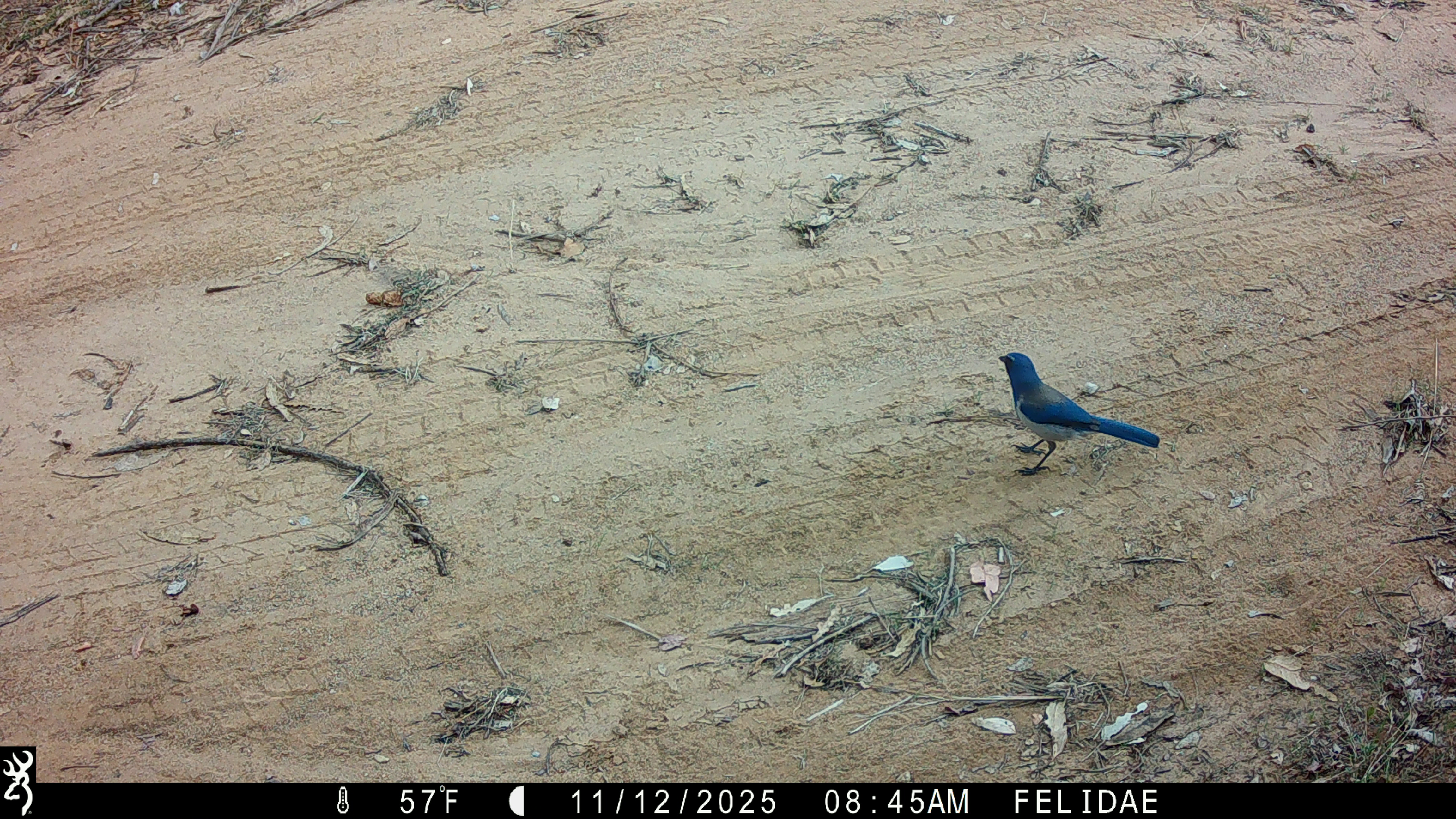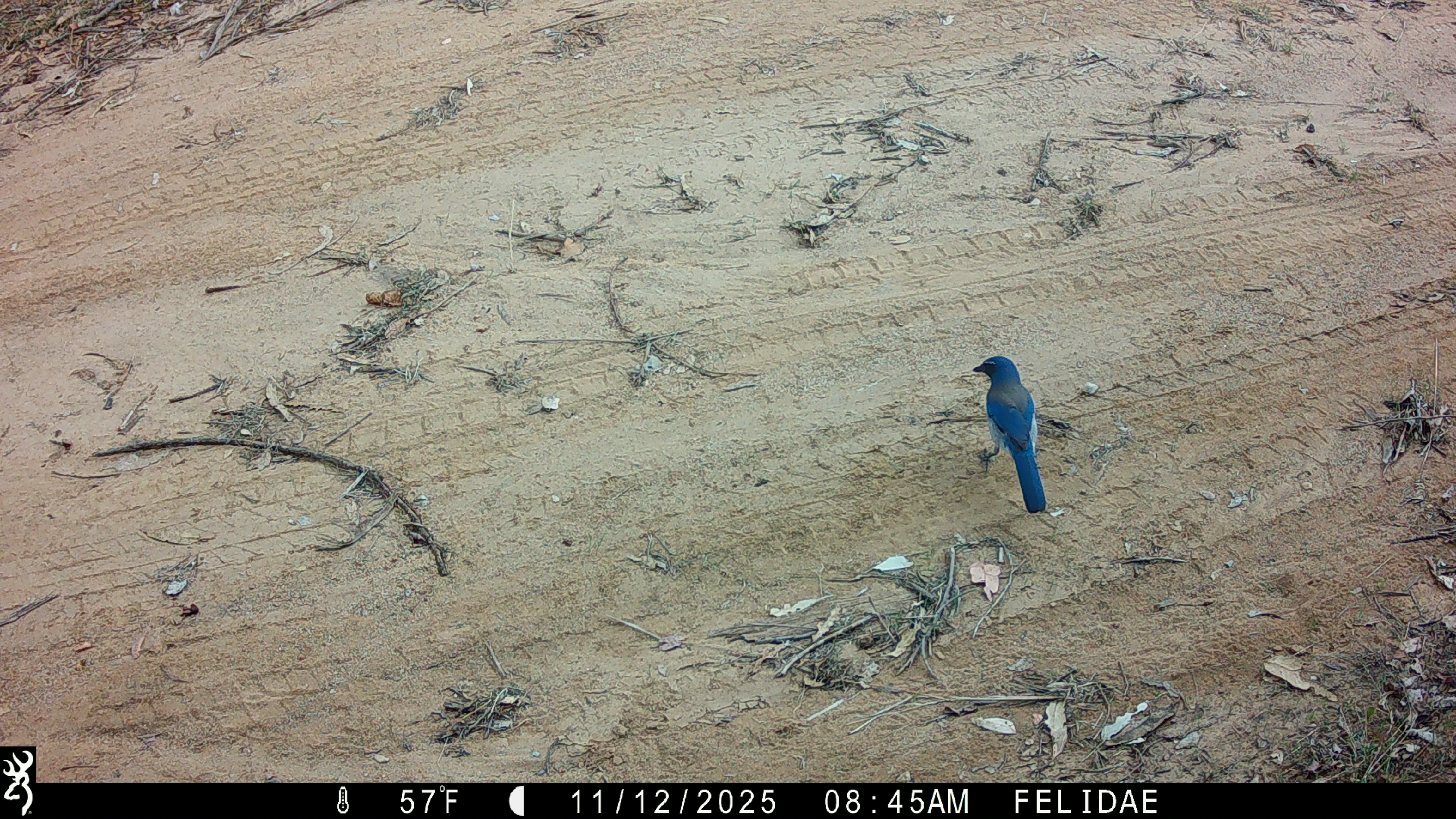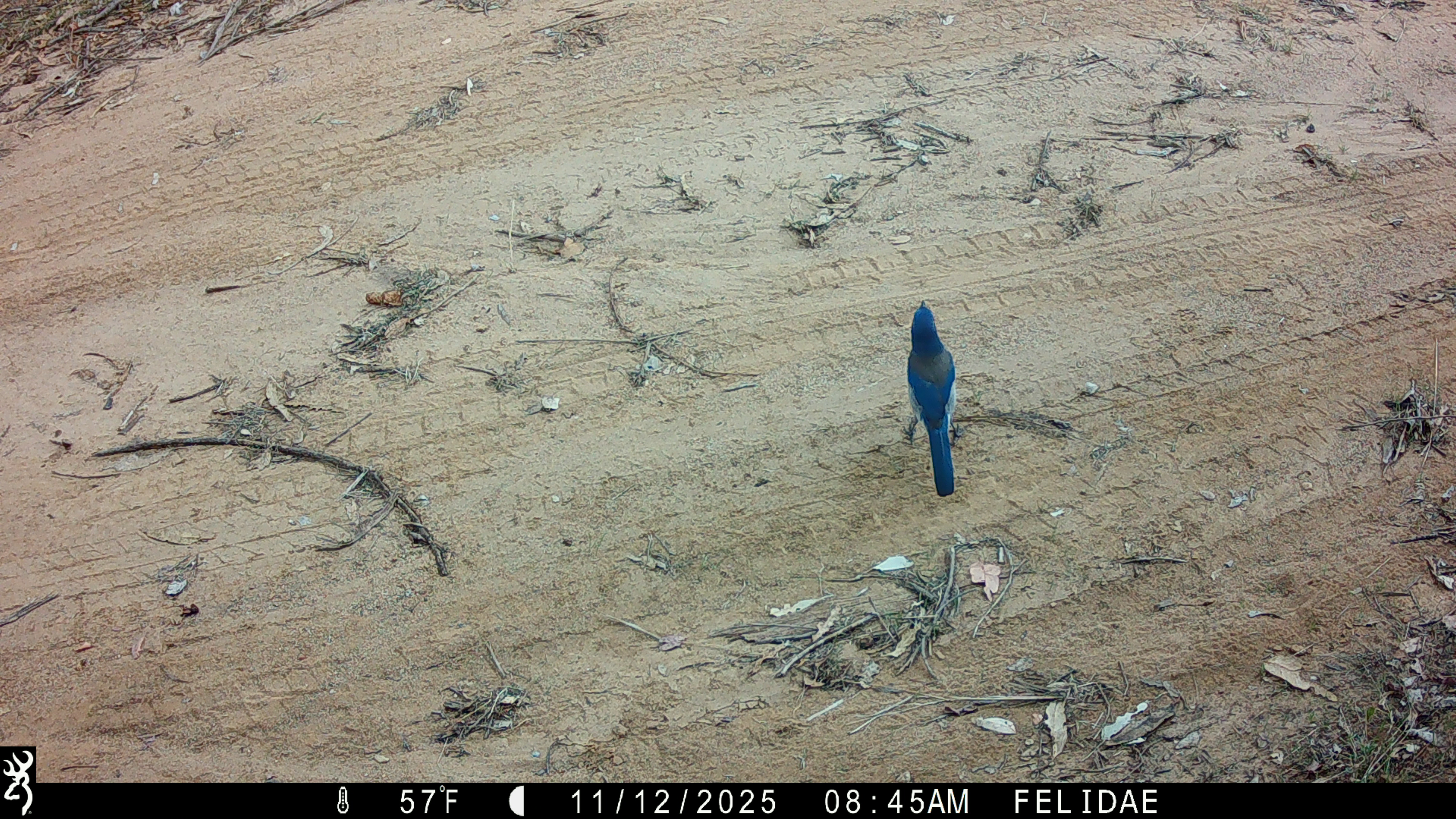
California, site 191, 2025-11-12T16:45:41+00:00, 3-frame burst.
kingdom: Animalia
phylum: Chordata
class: Aves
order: Passeriformes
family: Corvidae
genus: Aphelocoma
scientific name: Aphelocoma californica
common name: california scrub jay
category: western scrub-jay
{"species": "western scrub-jay (california scrub jay) (Aphelocoma californica)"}